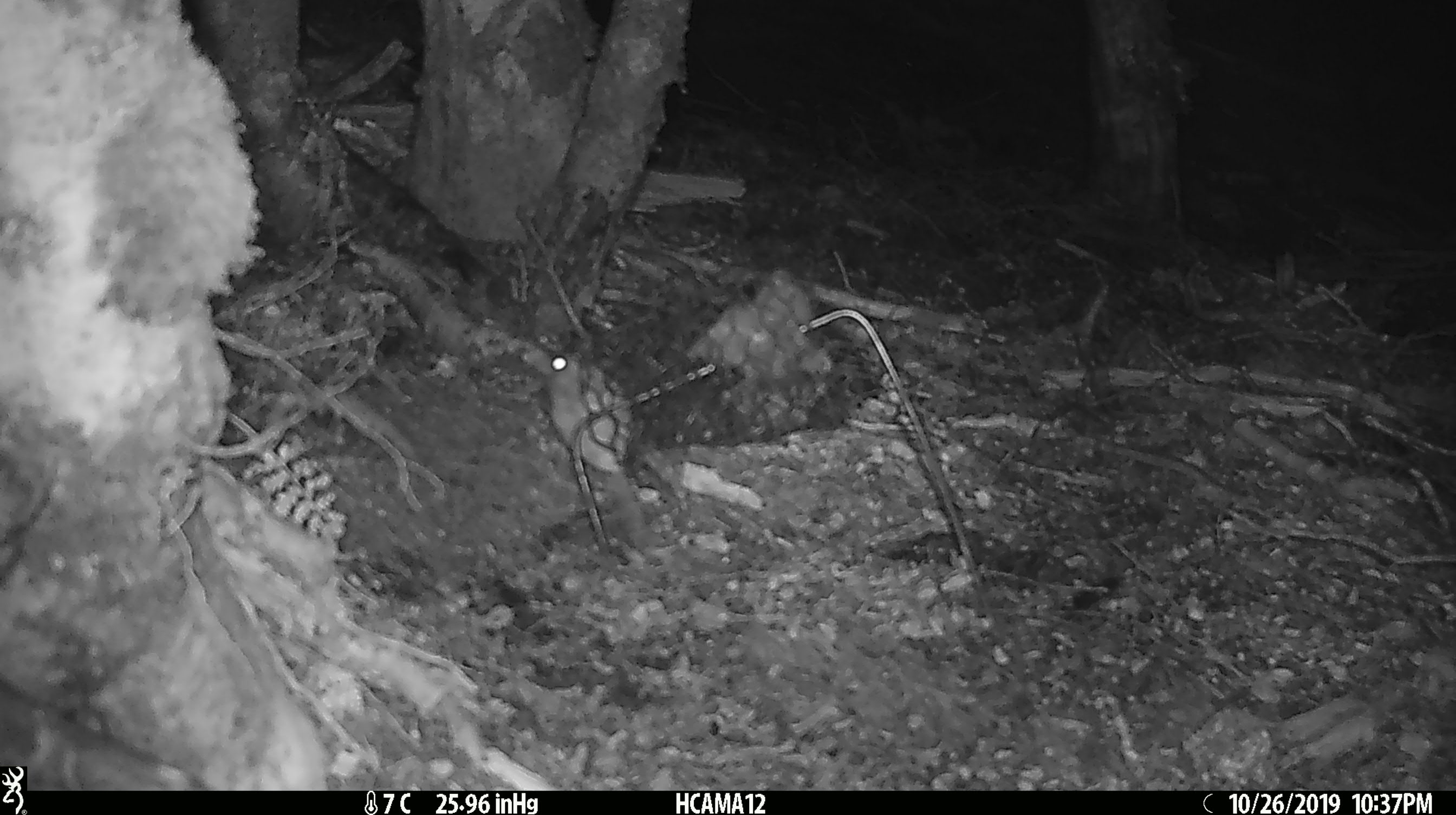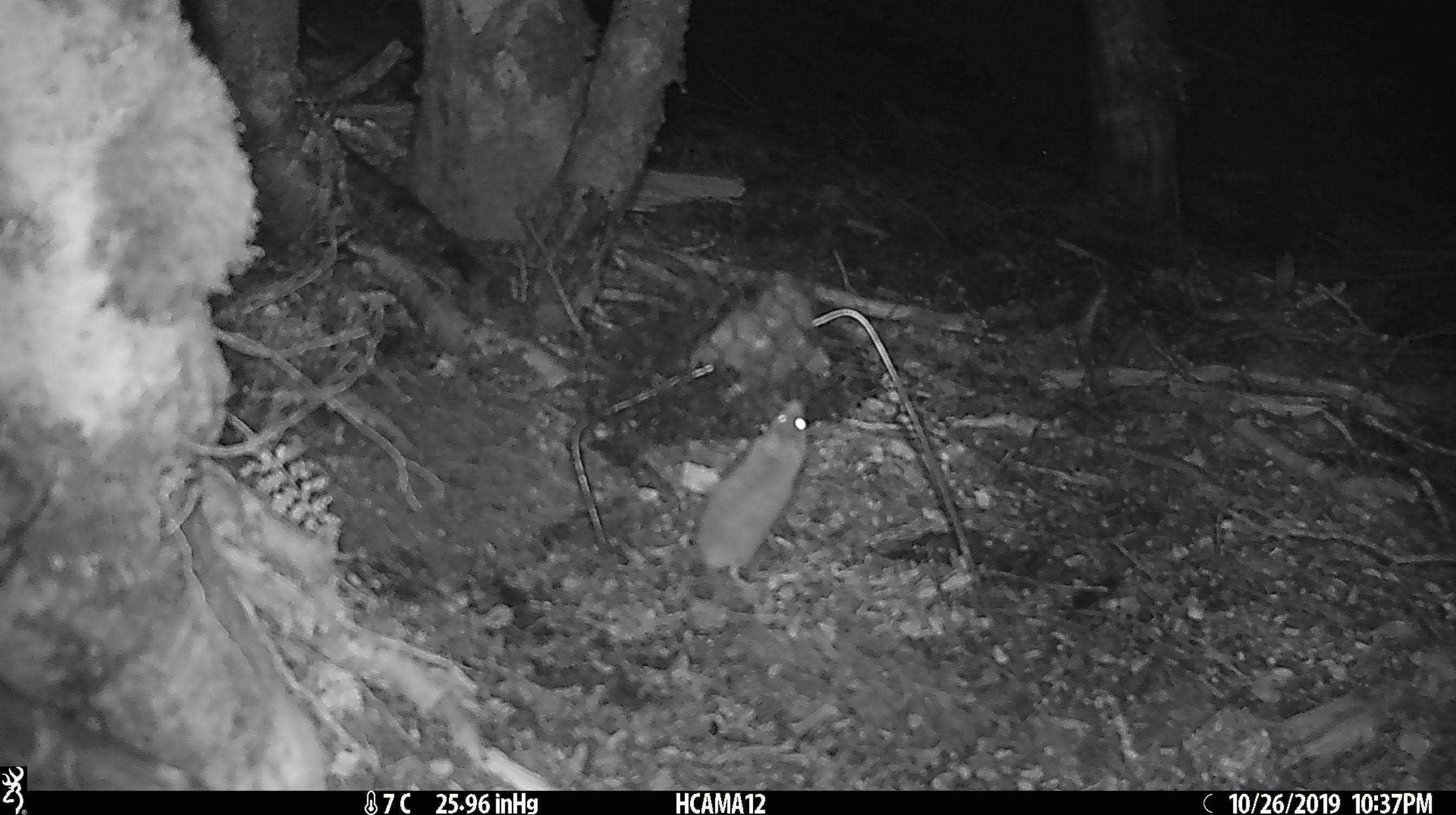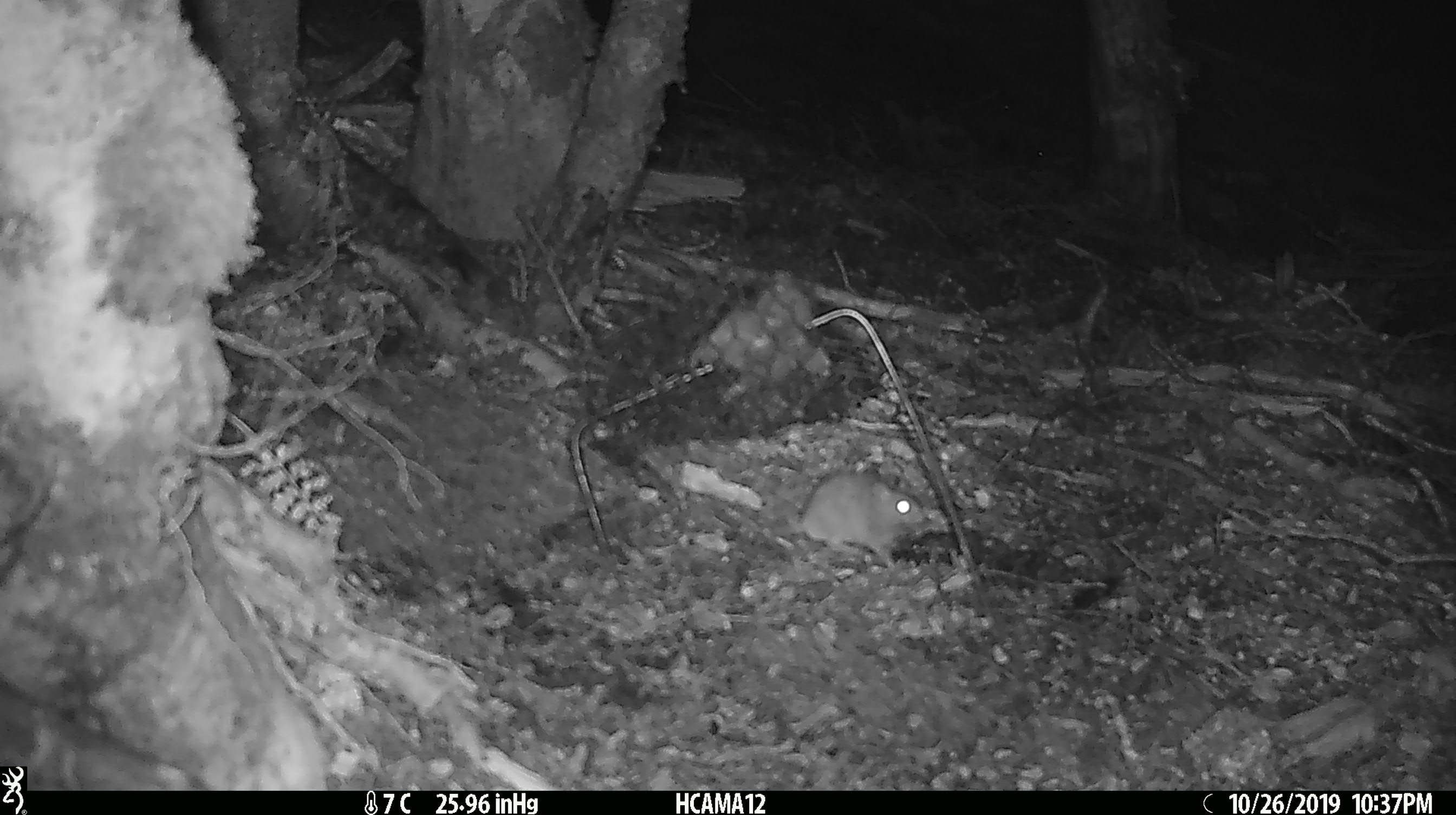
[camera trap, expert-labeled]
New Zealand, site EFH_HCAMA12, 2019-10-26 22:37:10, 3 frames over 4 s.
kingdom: Animalia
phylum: Chordata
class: Mammalia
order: Rodentia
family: Muridae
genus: Mus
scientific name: Mus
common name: mouse